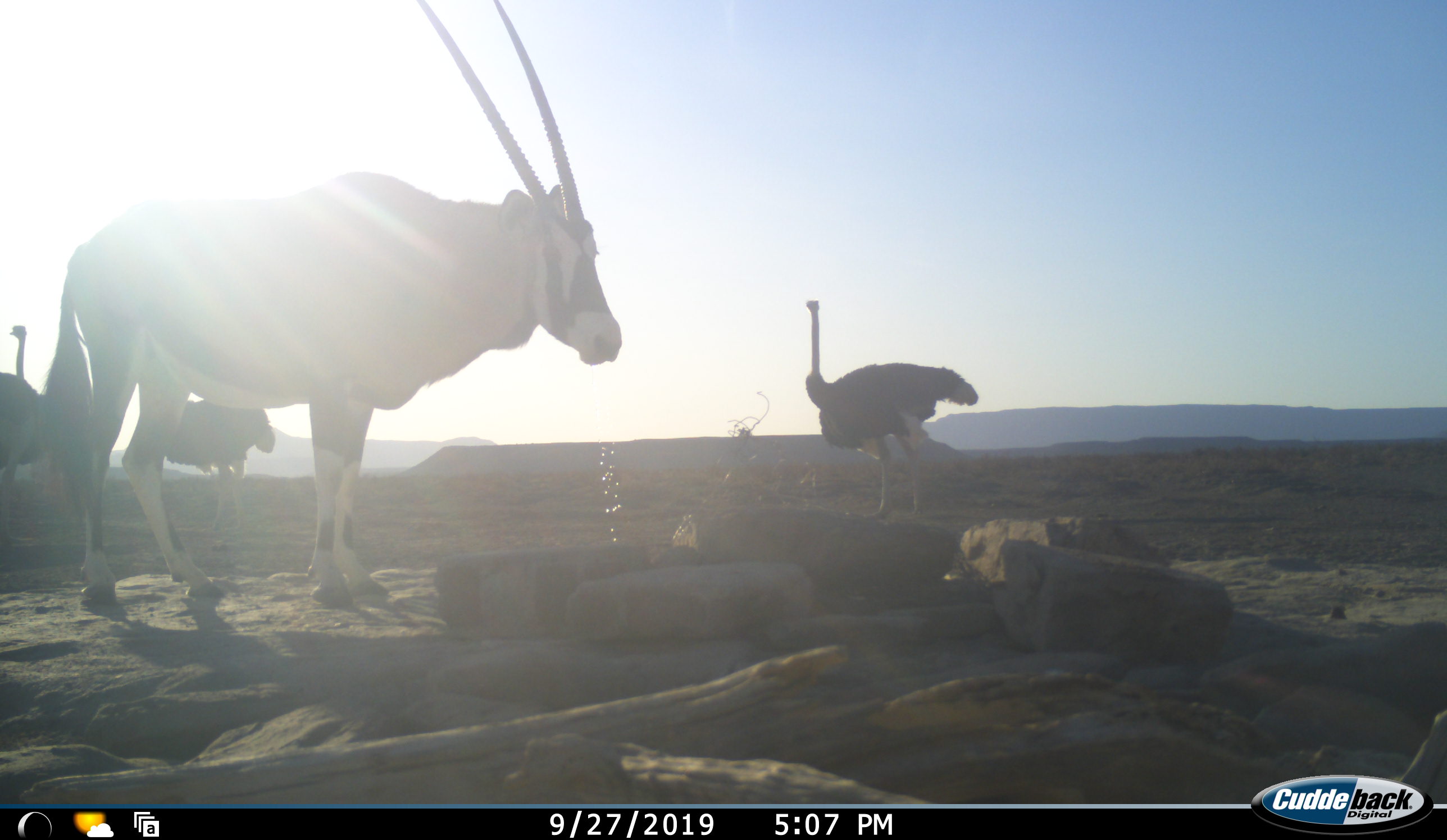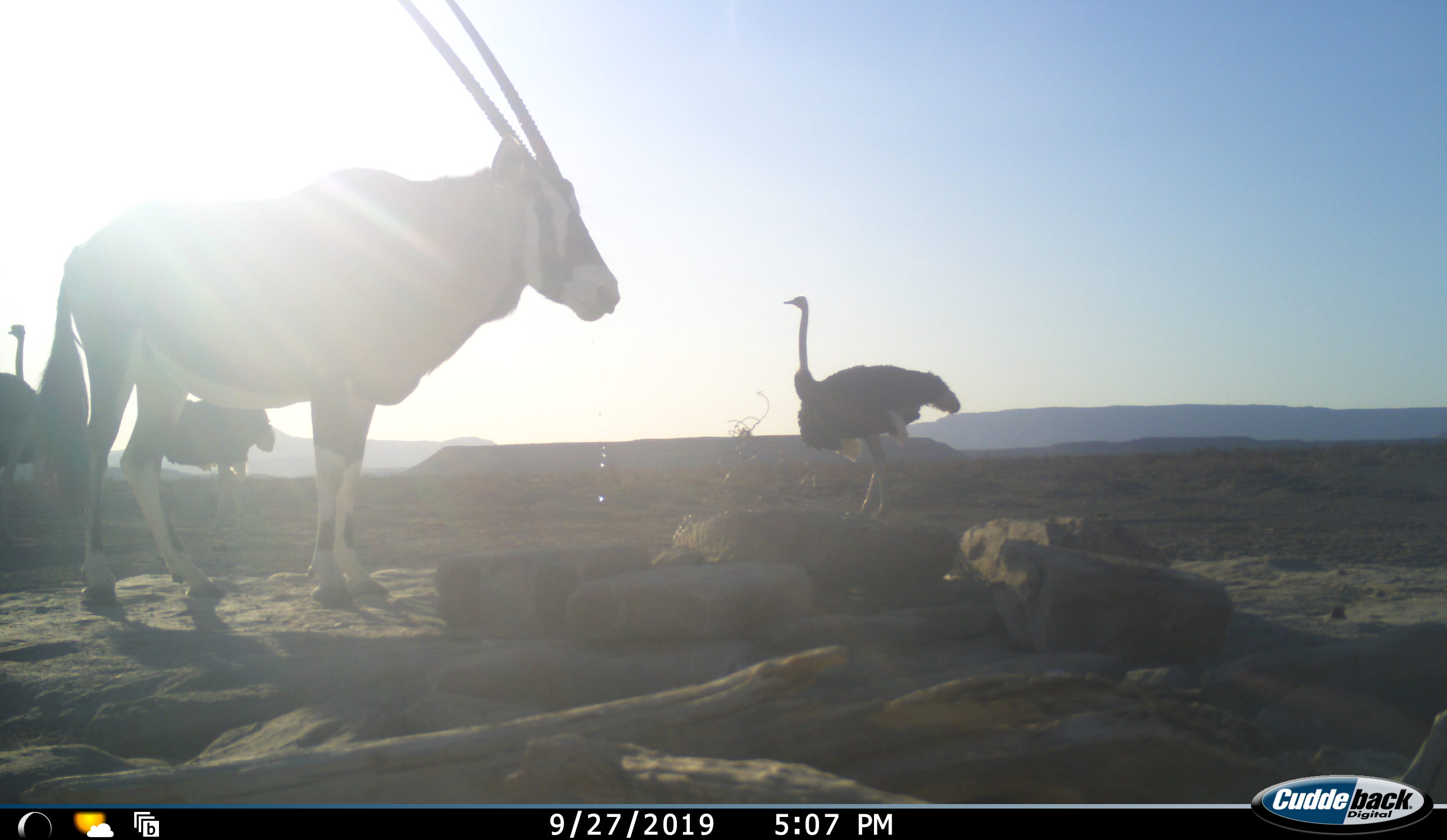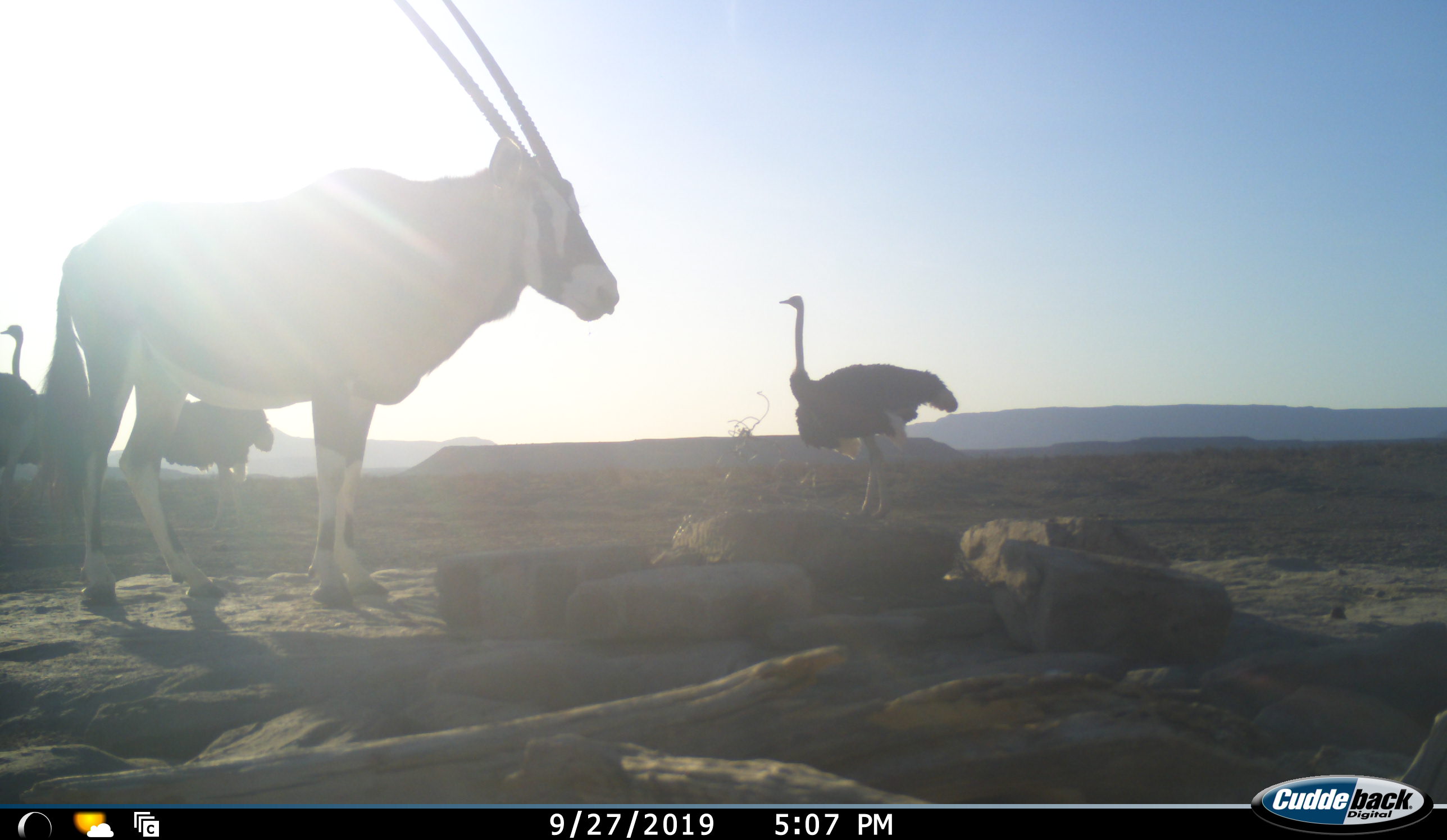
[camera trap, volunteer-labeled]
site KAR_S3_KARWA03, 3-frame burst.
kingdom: Animalia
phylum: Chordata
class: Mammalia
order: Artiodactyla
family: Bovidae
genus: Oryx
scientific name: Oryx gazella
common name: gemsbok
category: oryx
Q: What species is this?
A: Oryx (gemsbok) (Oryx gazella).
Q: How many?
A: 1.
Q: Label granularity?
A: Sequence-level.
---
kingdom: Animalia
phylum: Chordata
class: Aves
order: Struthioniformes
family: Struthionidae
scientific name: Struthionidae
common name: ostrich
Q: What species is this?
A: Ostrich (Struthionidae).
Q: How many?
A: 3.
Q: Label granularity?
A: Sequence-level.